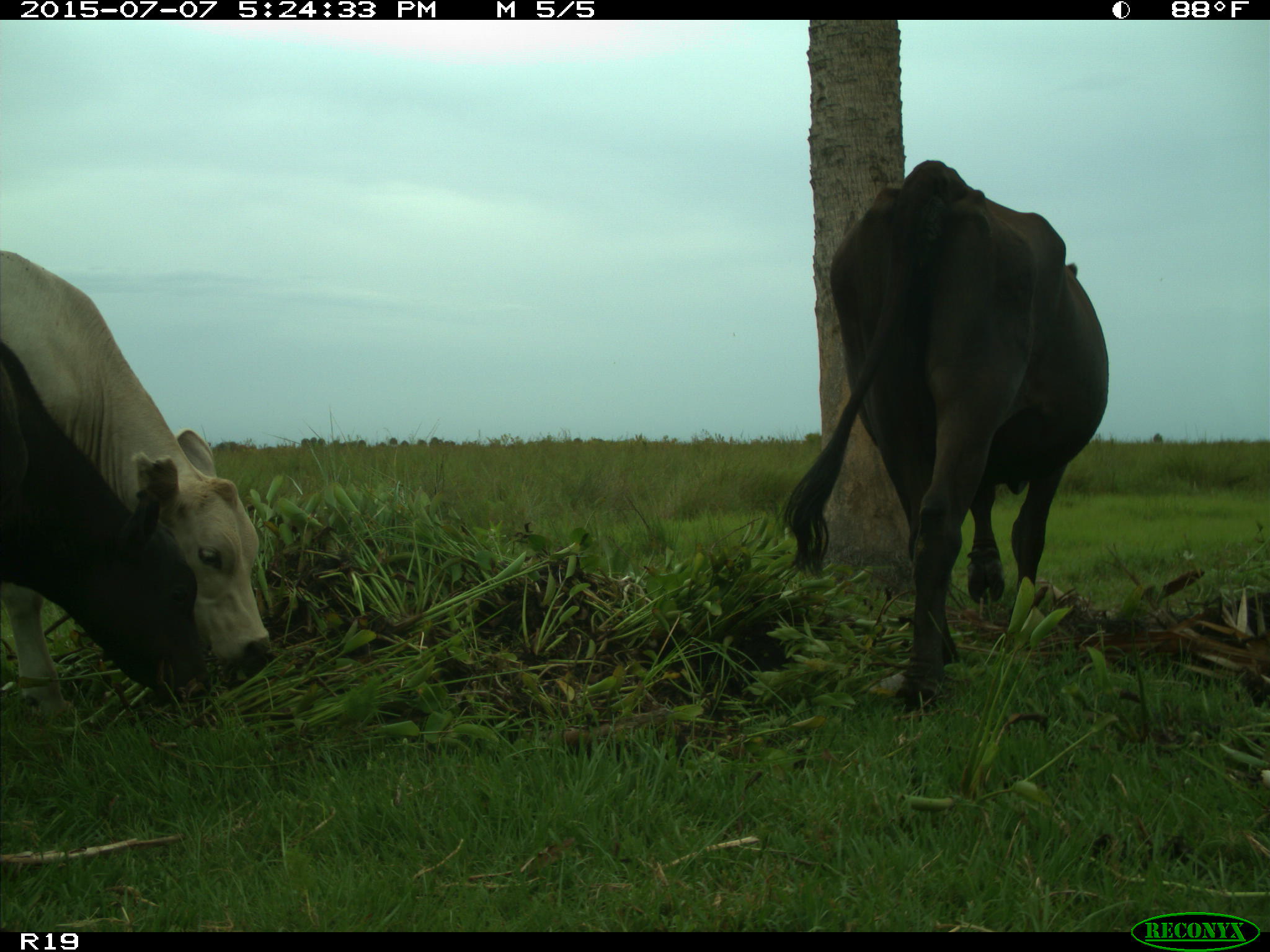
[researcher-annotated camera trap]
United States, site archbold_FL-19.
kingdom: Animalia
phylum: Chordata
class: Mammalia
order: Artiodactyla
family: Bovidae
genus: Bos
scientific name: Bos taurus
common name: domestic cow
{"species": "Bos taurus (domestic cow)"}